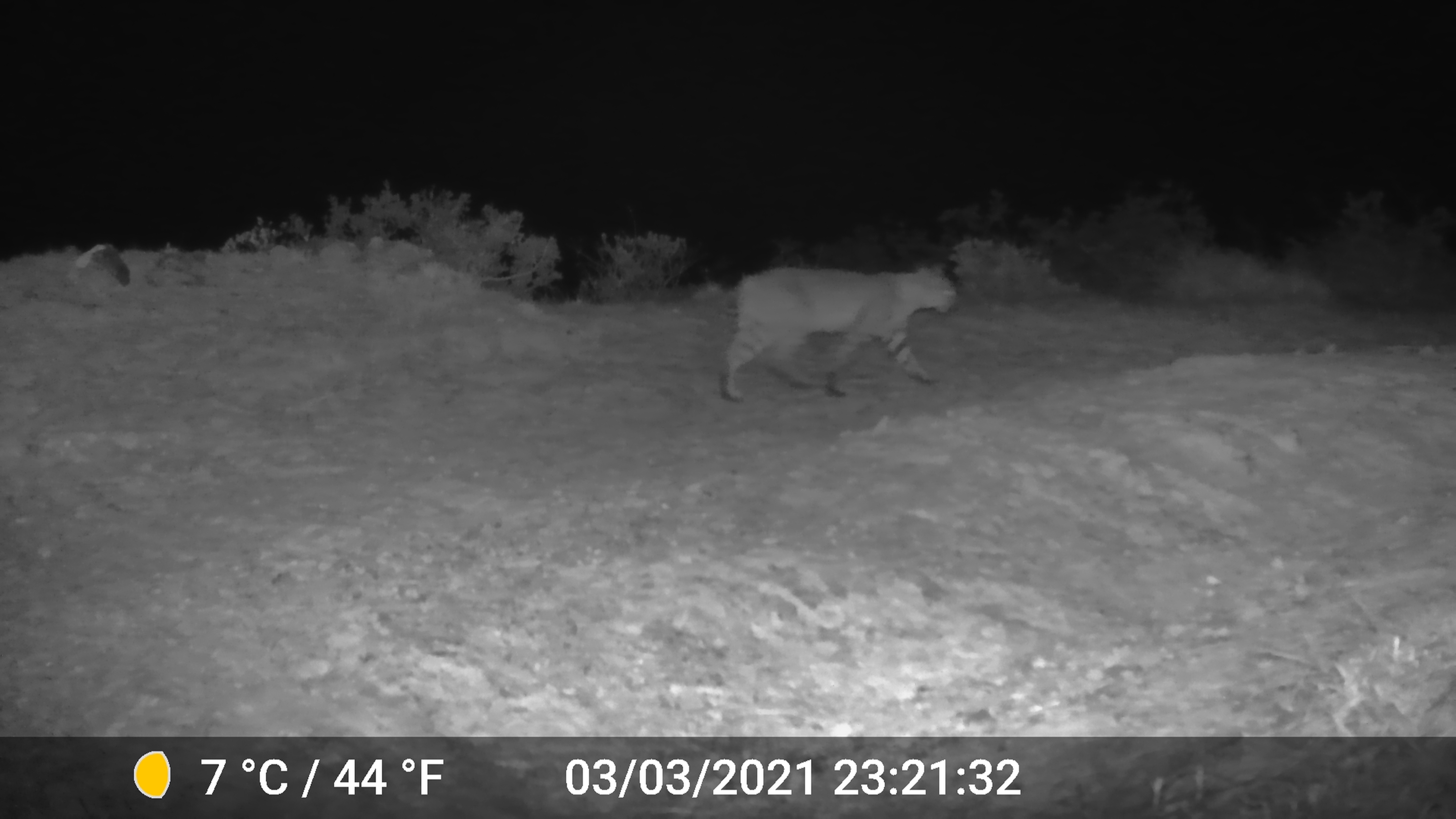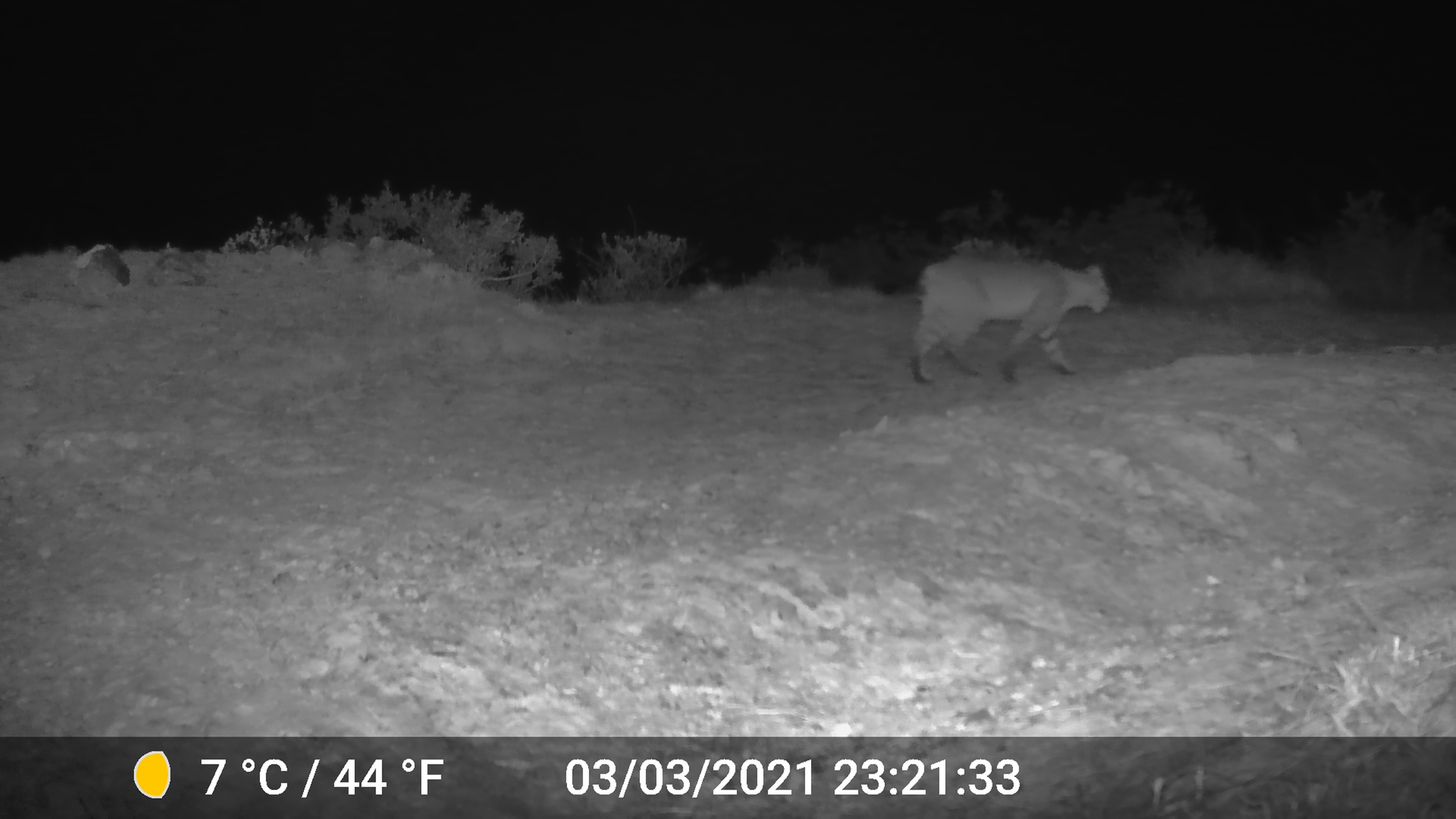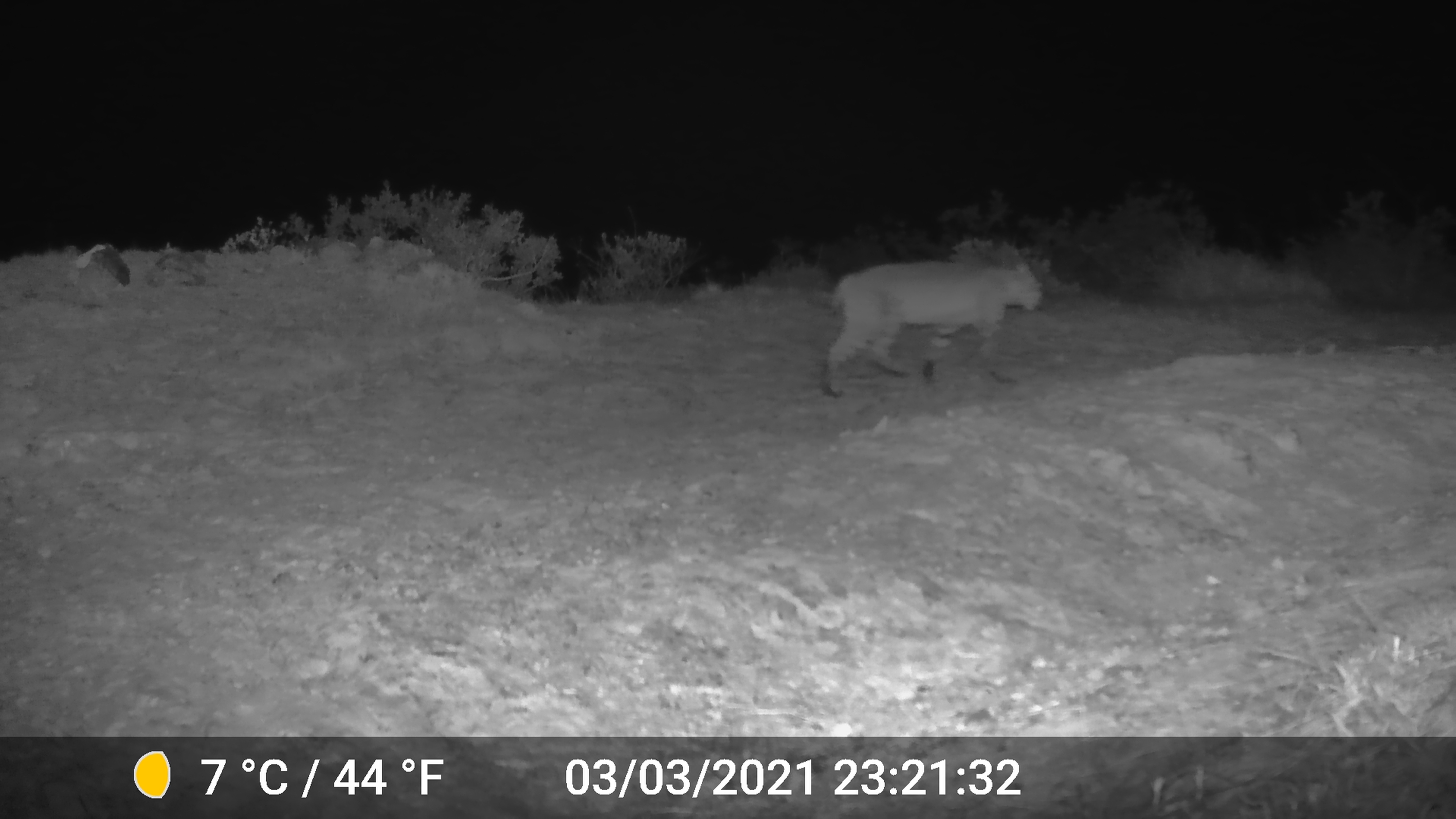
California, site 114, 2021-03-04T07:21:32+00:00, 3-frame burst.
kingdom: Animalia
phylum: Chordata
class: Mammalia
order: Carnivora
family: Felidae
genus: Lynx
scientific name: Lynx rufus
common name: bobcat